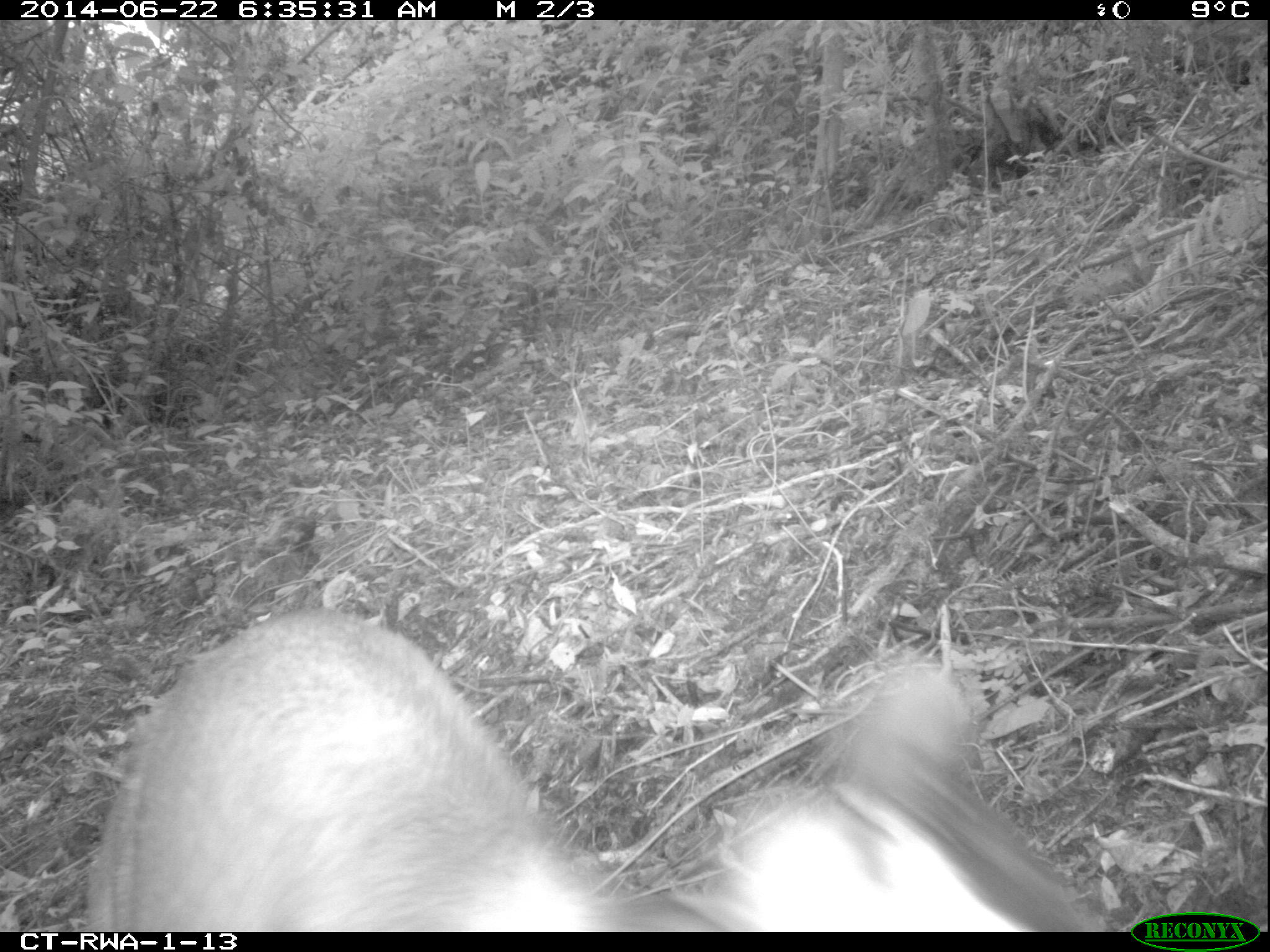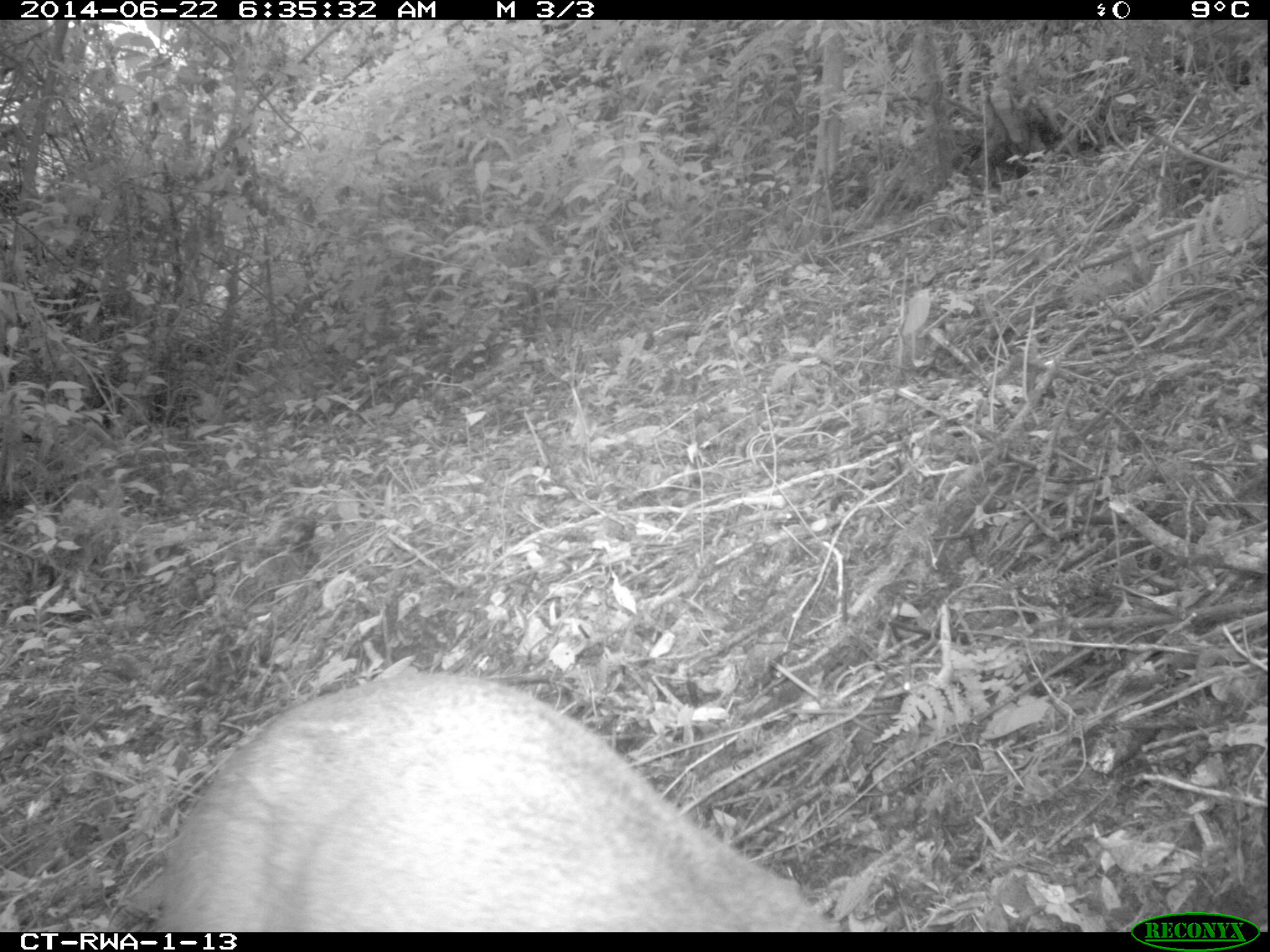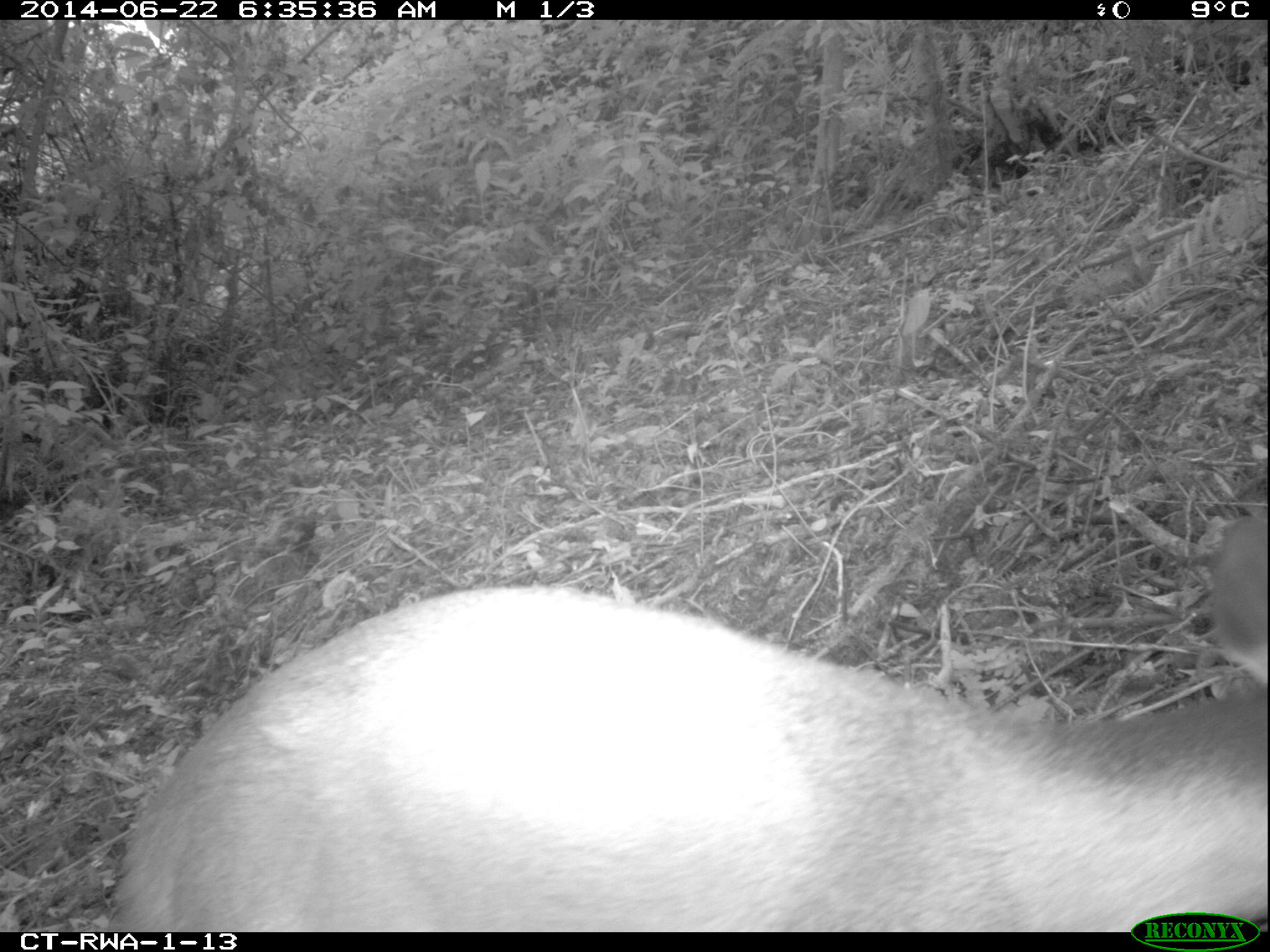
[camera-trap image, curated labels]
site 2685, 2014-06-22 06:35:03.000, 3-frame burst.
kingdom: Animalia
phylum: Chordata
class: Mammalia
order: Artiodactyla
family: Bovidae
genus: Cephalophus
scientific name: Cephalophus nigrifrons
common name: black-fronted duiker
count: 1